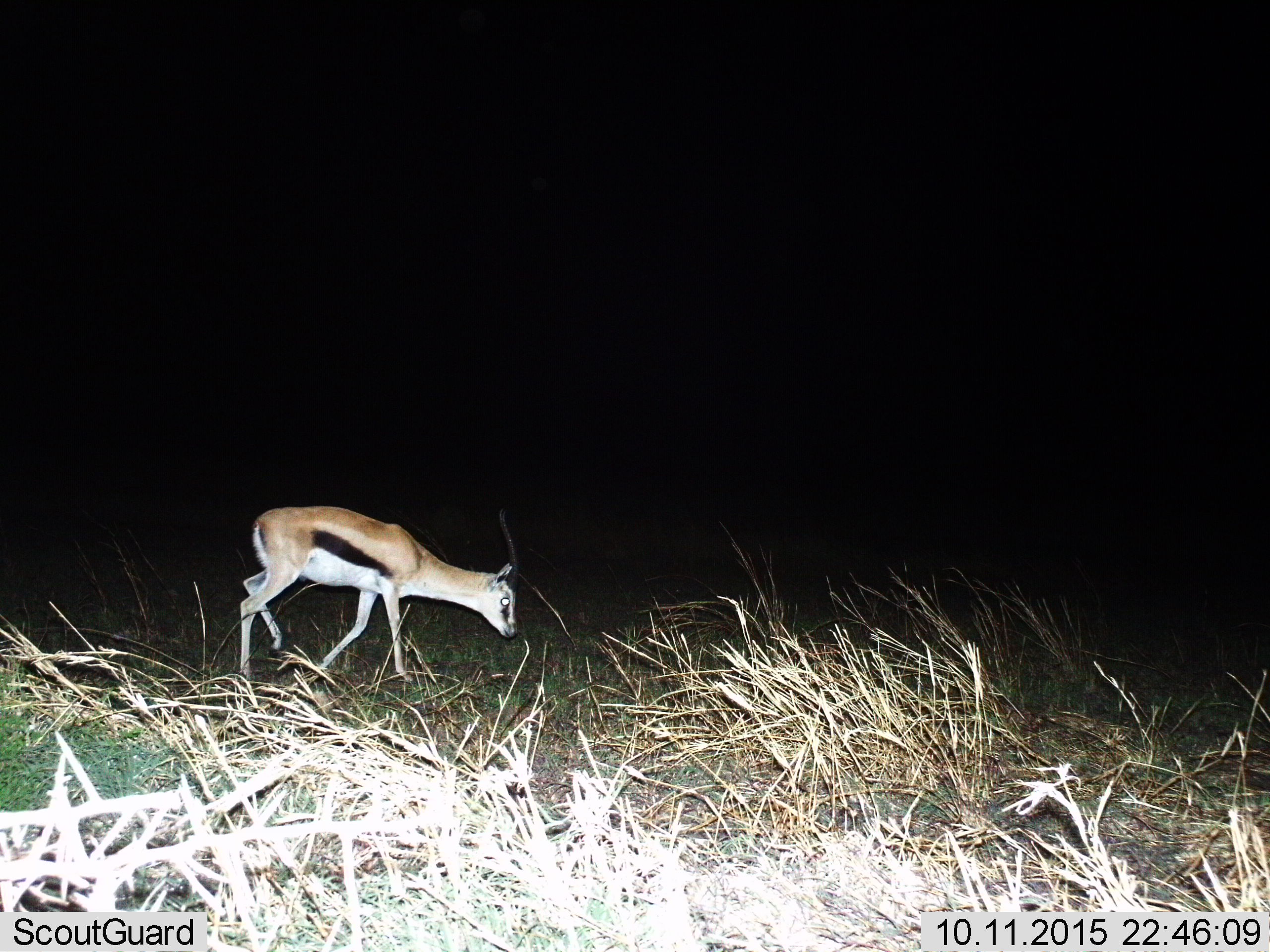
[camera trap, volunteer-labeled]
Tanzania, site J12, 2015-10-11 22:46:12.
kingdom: Animalia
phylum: Chordata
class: Mammalia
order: Artiodactyla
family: Bovidae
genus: Eudorcas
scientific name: Eudorcas thomsonii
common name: thomson's gazelle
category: gazellethomsons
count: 1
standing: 10%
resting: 0%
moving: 70%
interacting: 0%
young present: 10%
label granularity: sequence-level